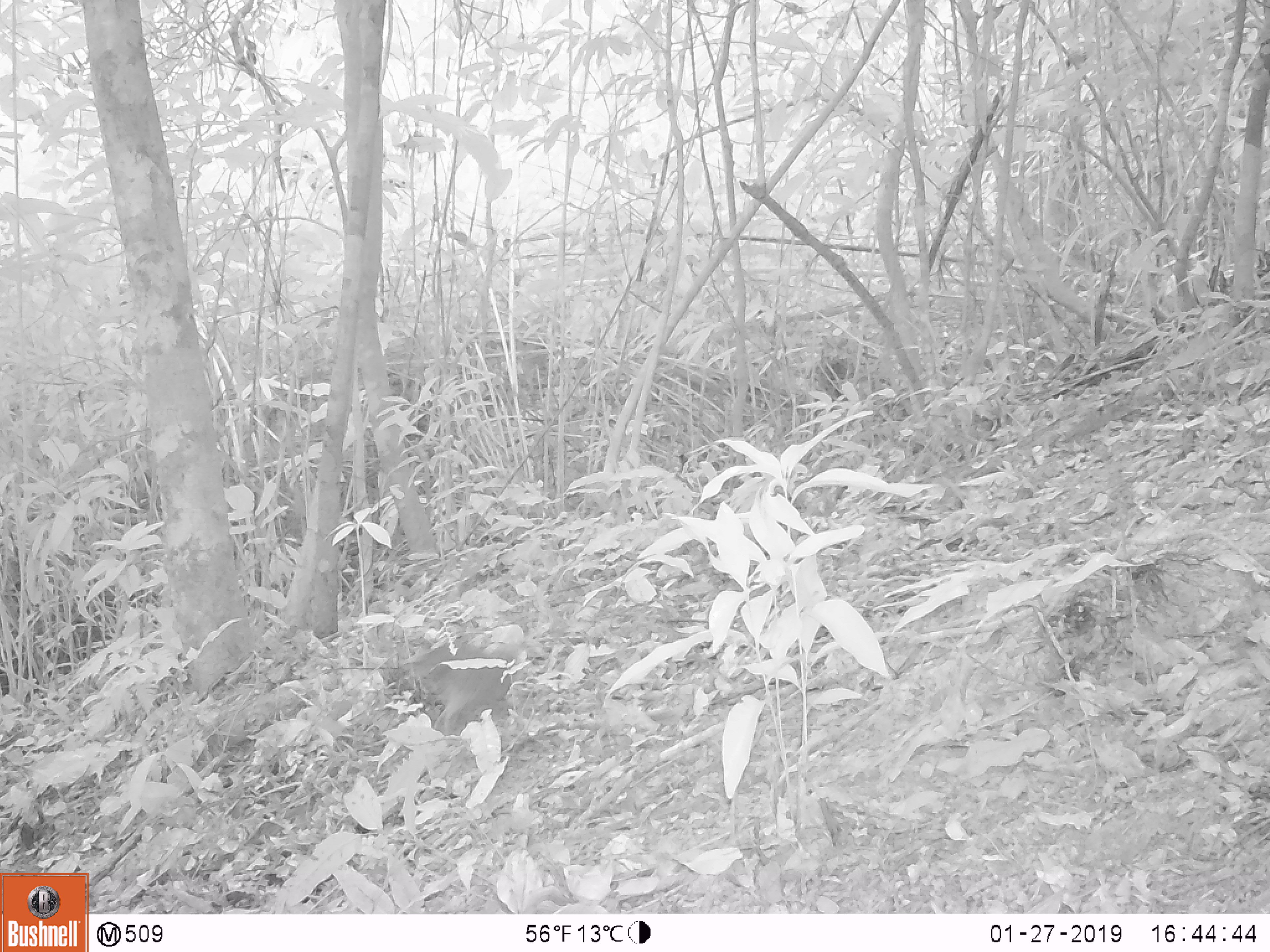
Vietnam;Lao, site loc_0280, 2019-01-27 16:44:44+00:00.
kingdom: Animalia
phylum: Chordata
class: Aves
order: Galliformes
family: Phasianidae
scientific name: Phasianidae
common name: partridge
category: unidentified partridge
Unidentified partridge (partridge) (Phasianidae). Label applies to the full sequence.